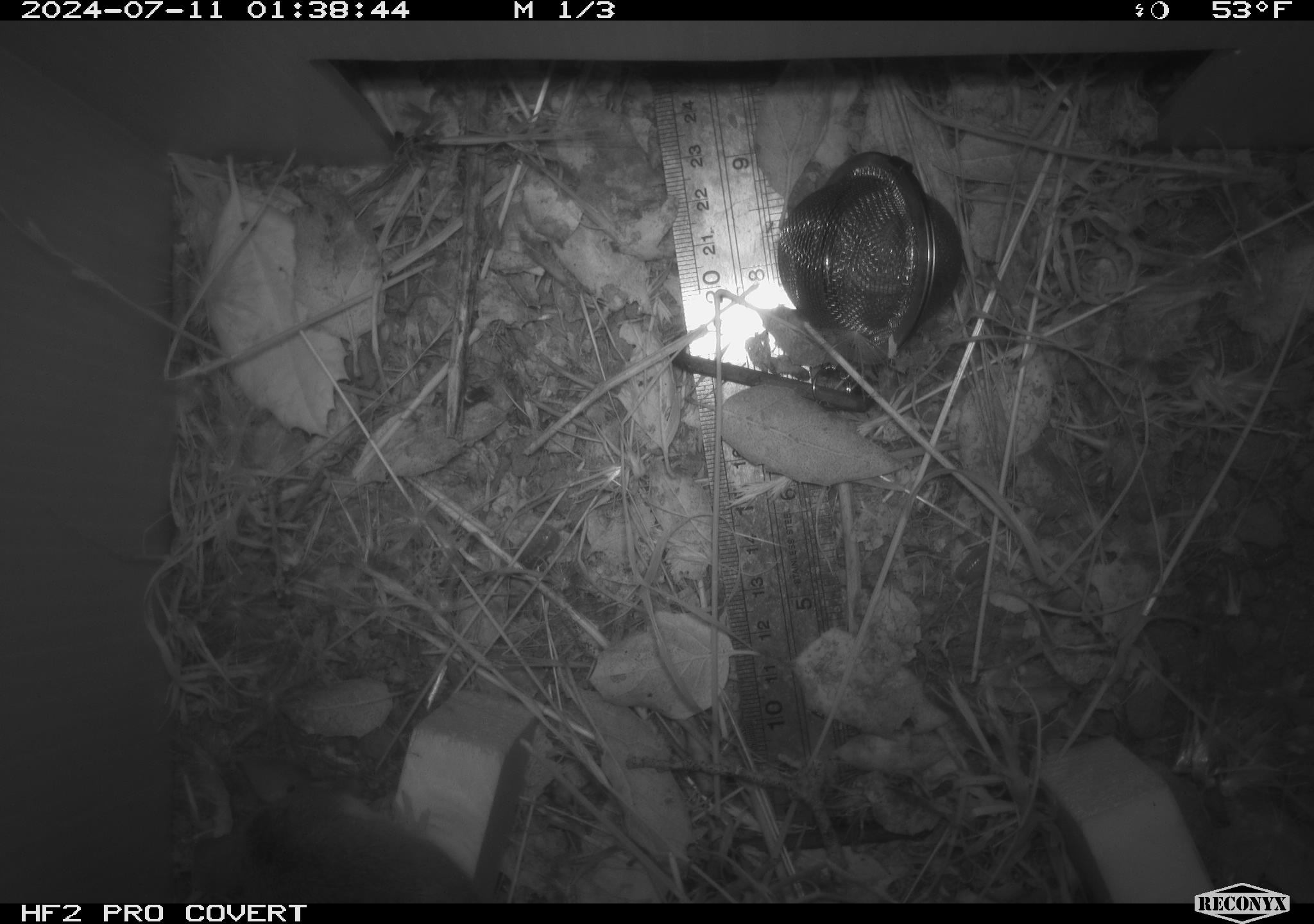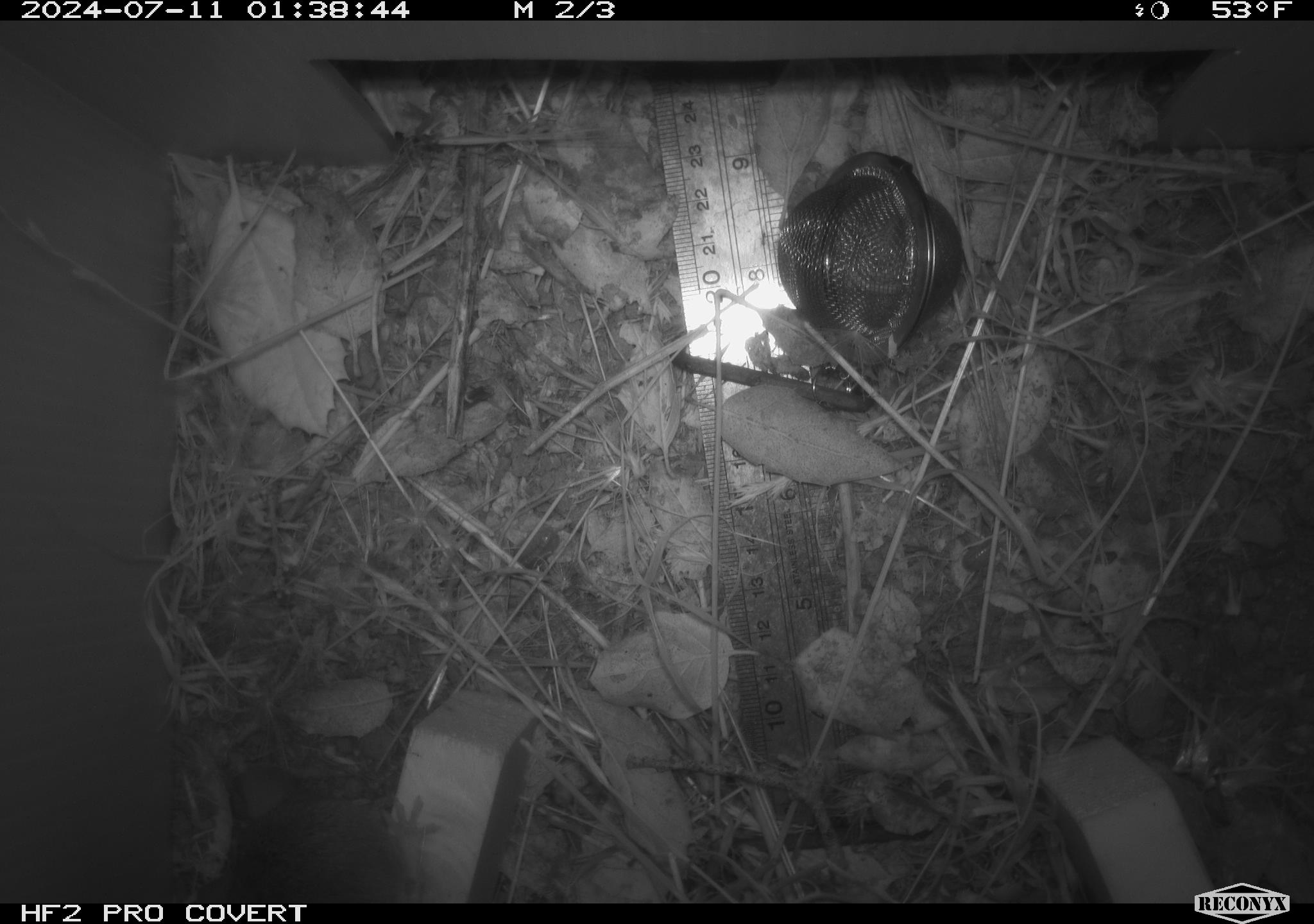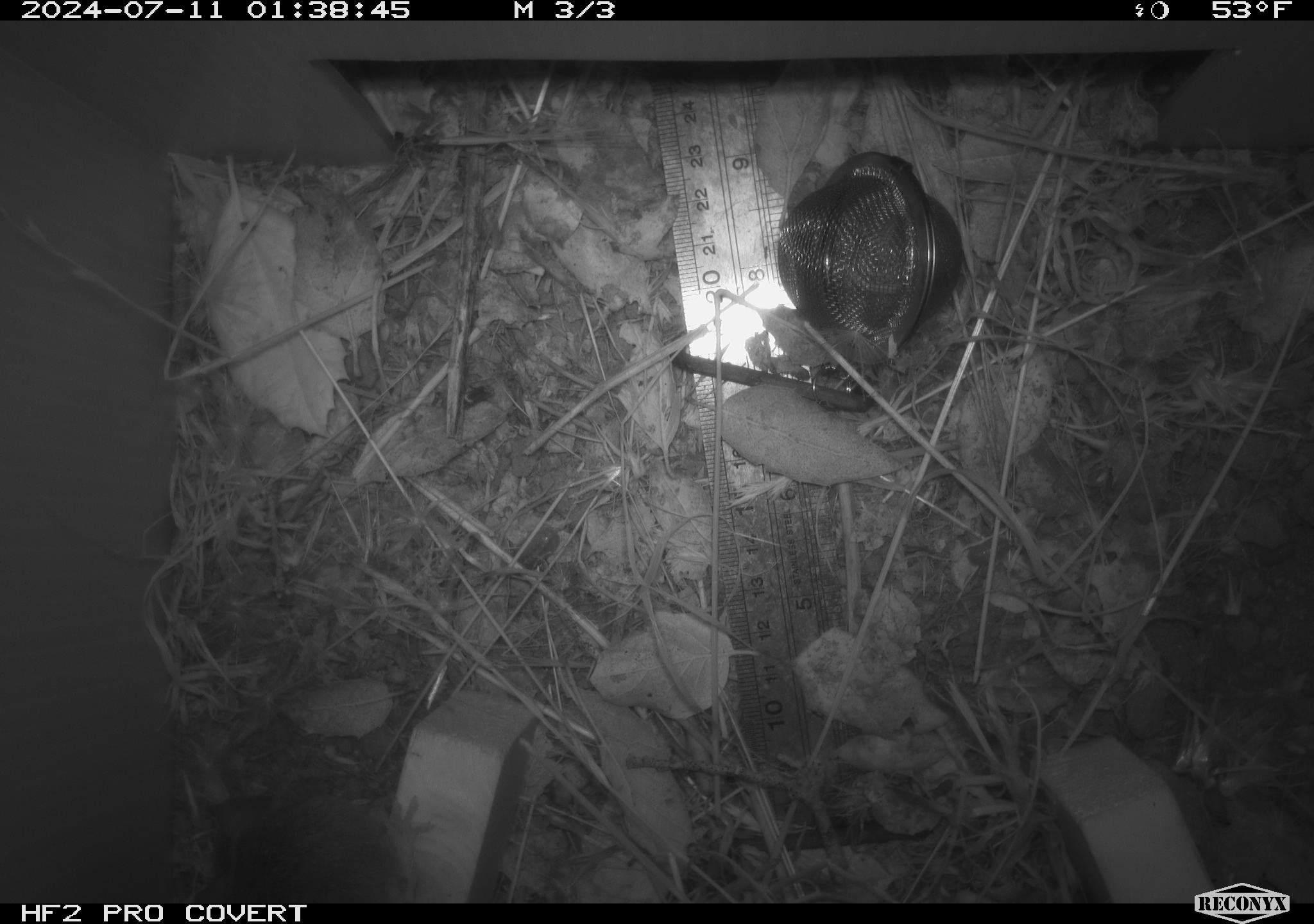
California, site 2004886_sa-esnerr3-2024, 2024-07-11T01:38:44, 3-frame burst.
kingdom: Animalia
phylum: Chordata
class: Mammalia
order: Rodentia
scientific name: Rodentia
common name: rodent